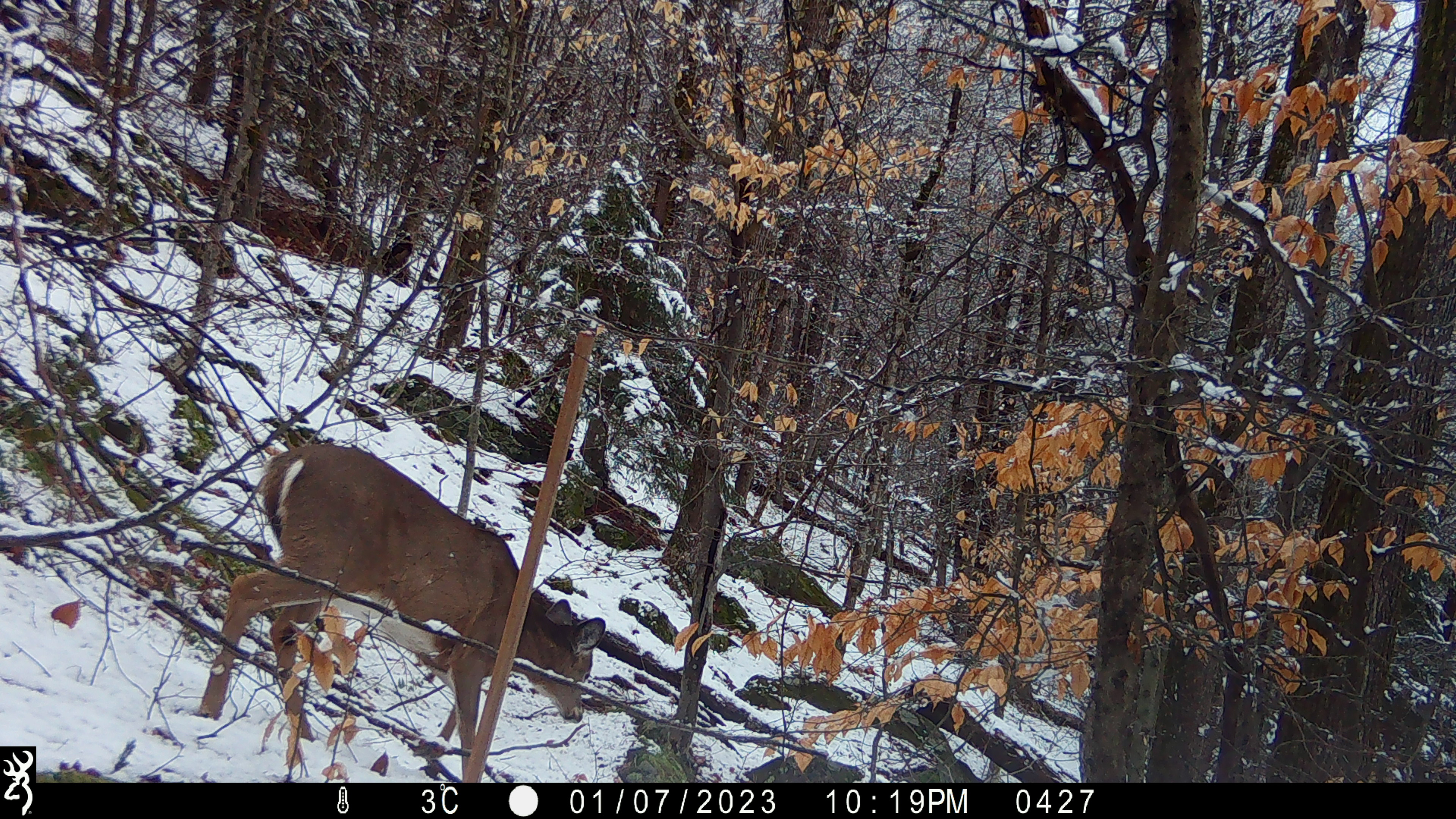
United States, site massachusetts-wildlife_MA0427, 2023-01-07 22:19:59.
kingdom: Animalia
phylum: Chordata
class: Mammalia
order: Artiodactyla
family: Cervidae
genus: Odocoileus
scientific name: Odocoileus virginianus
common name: white-tailed deer